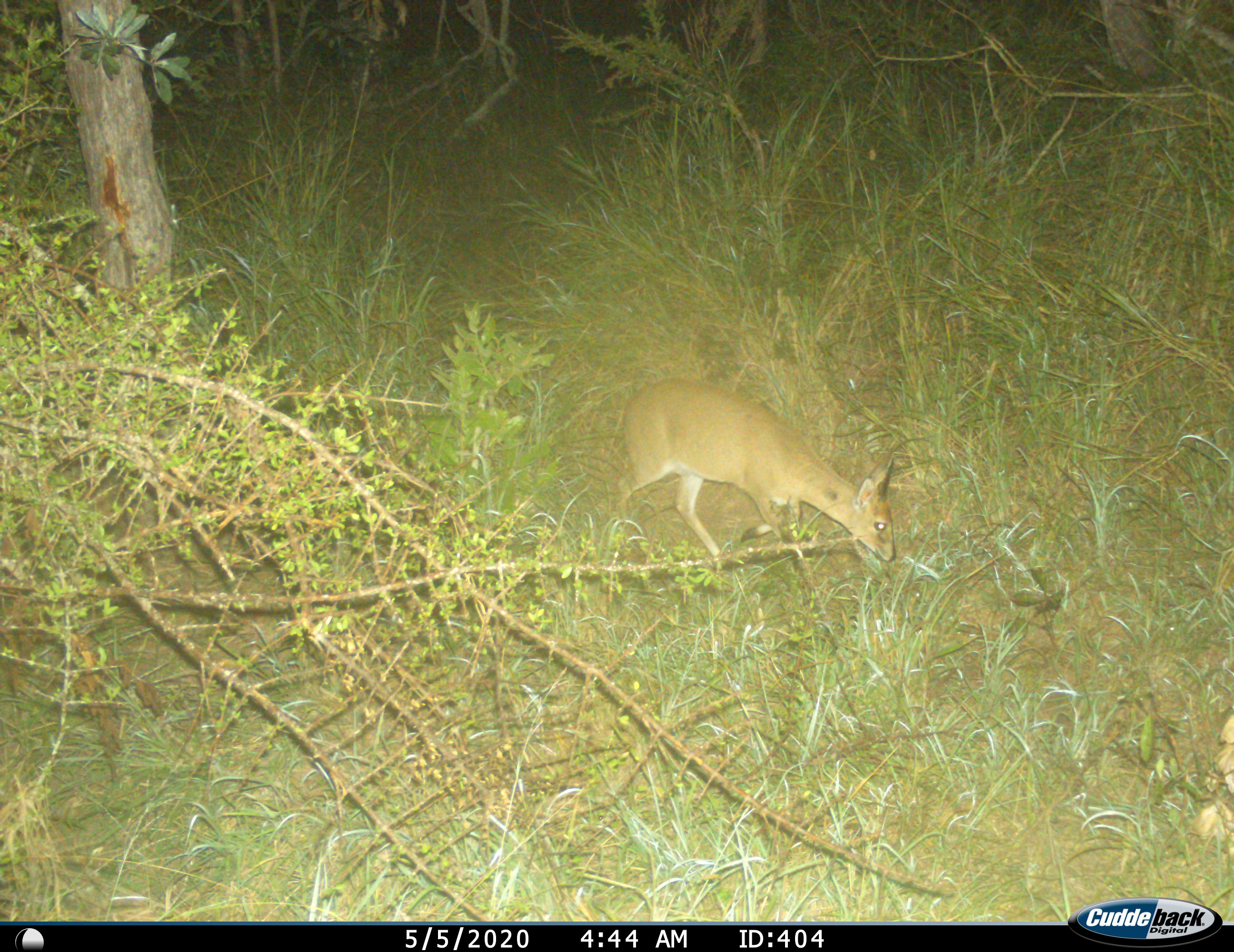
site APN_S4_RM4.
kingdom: Animalia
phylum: Chordata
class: Mammalia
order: Artiodactyla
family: Bovidae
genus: Sylvicapra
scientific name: Sylvicapra grimmia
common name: common duiker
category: duikercommongrey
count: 1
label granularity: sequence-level